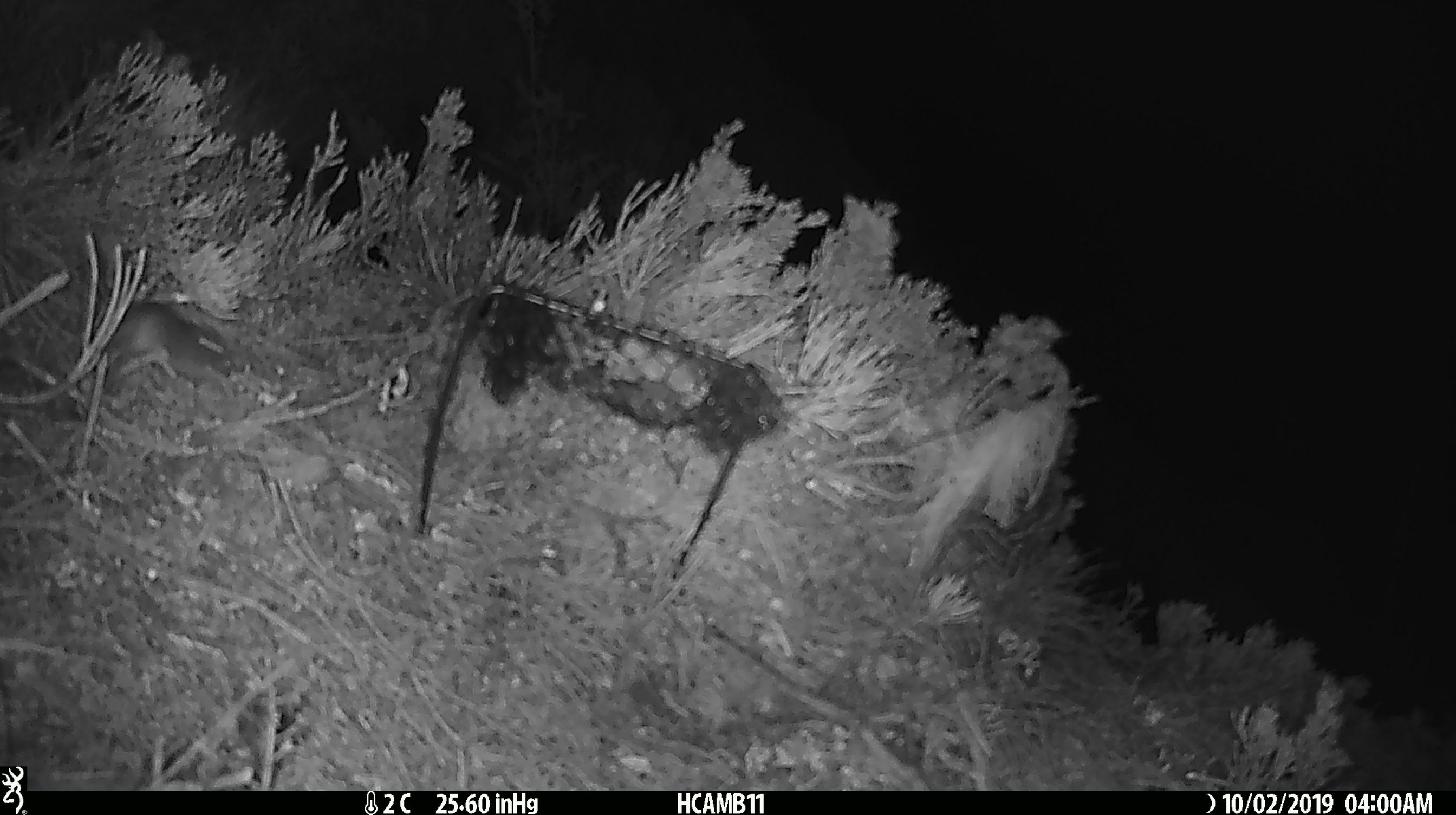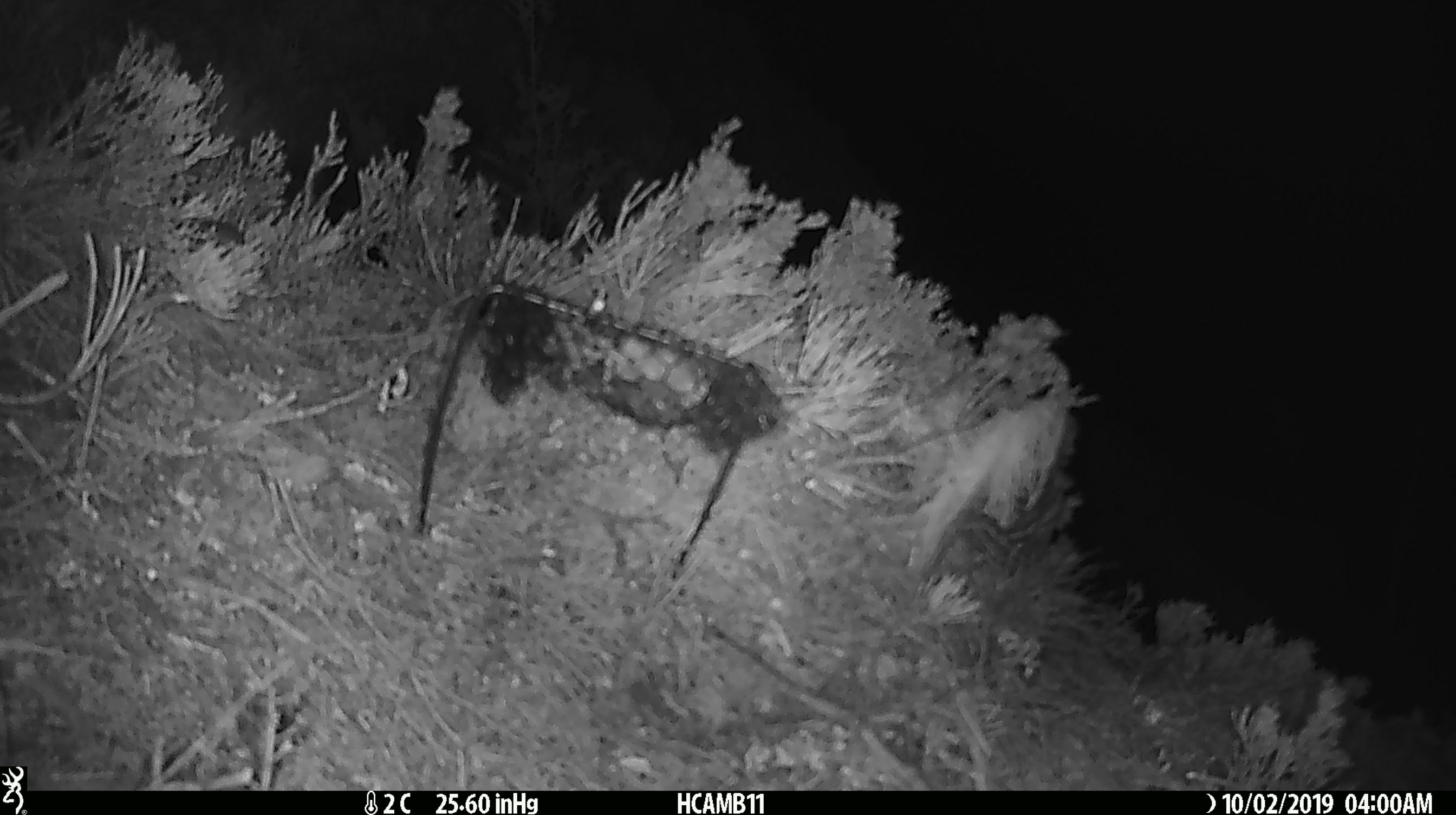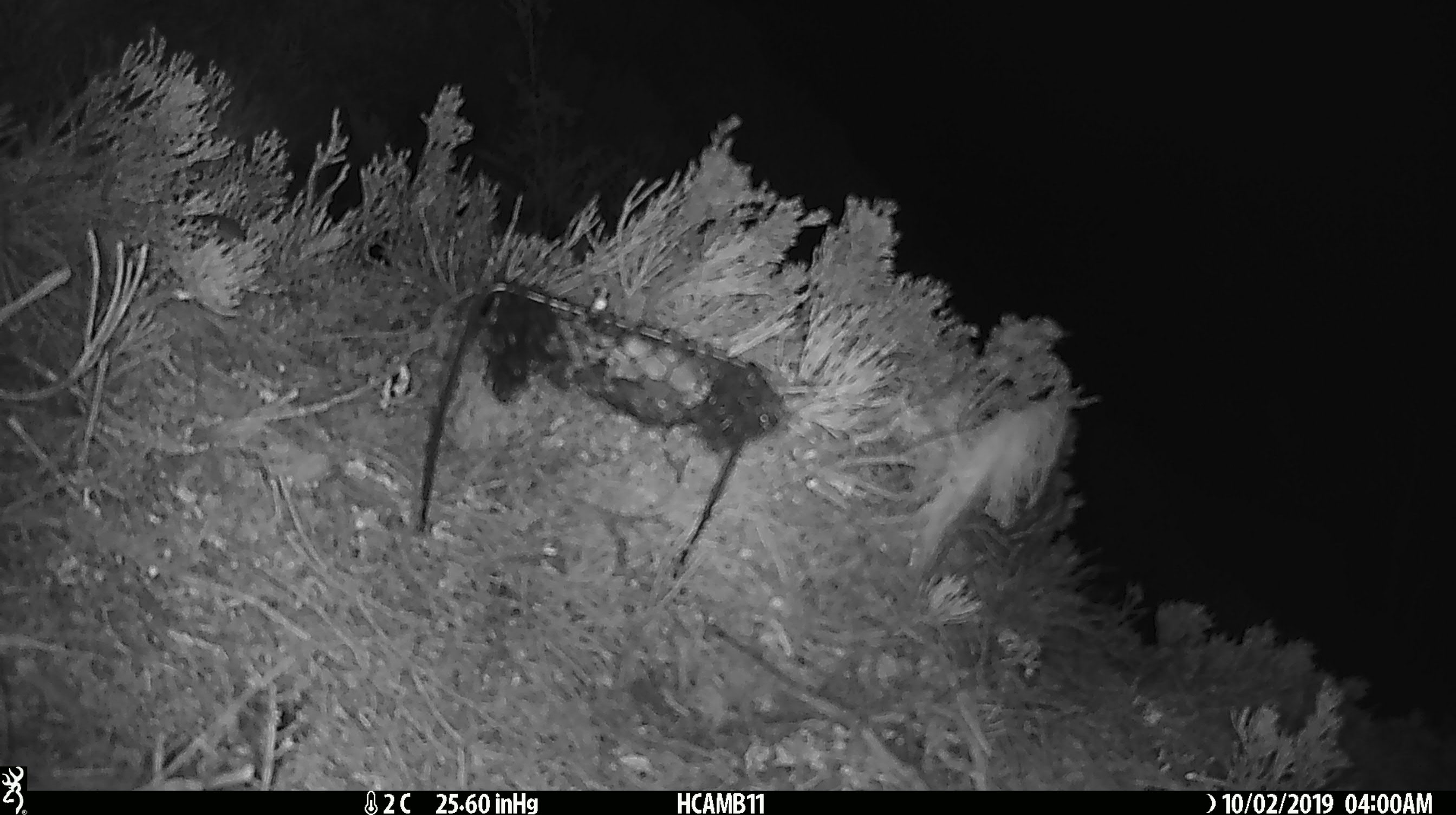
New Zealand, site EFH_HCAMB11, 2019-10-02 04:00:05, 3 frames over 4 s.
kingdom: Animalia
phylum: Chordata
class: Mammalia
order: Rodentia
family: Muridae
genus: Mus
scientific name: Mus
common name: mouse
Mouse (Mus).